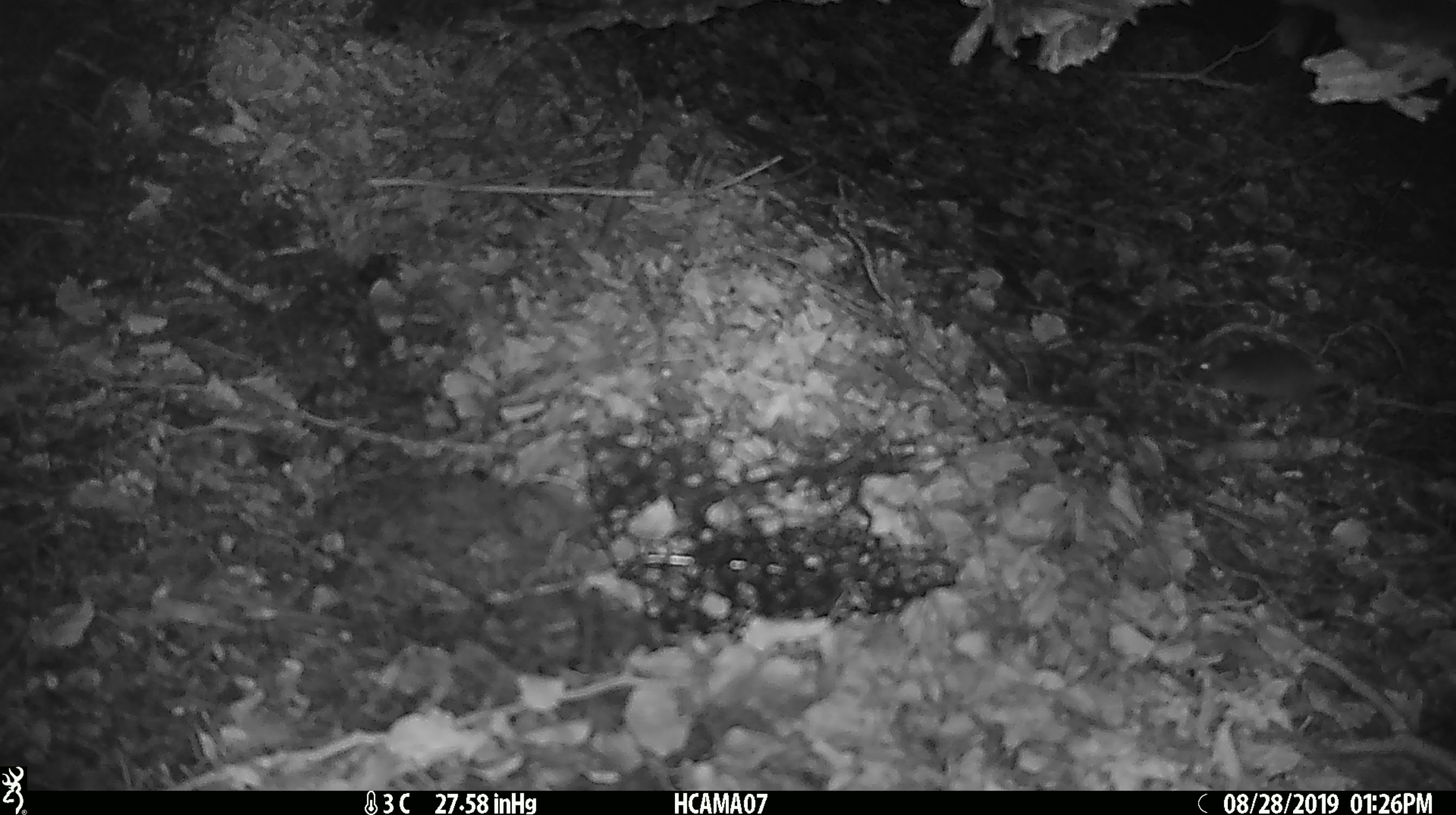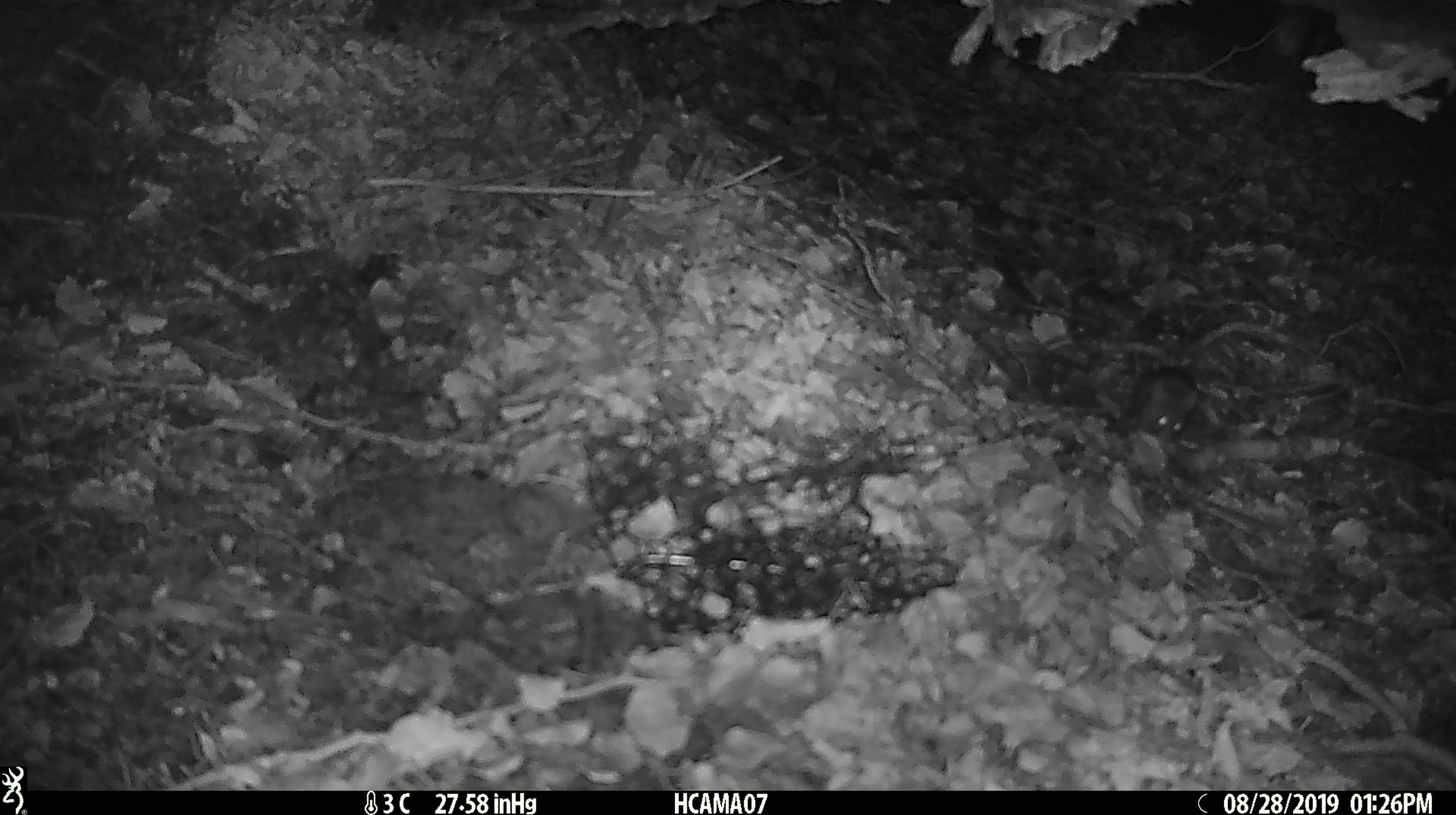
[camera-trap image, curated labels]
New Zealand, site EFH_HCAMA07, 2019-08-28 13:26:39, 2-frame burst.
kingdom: Animalia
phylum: Chordata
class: Mammalia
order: Rodentia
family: Muridae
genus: Mus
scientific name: Mus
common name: mouse